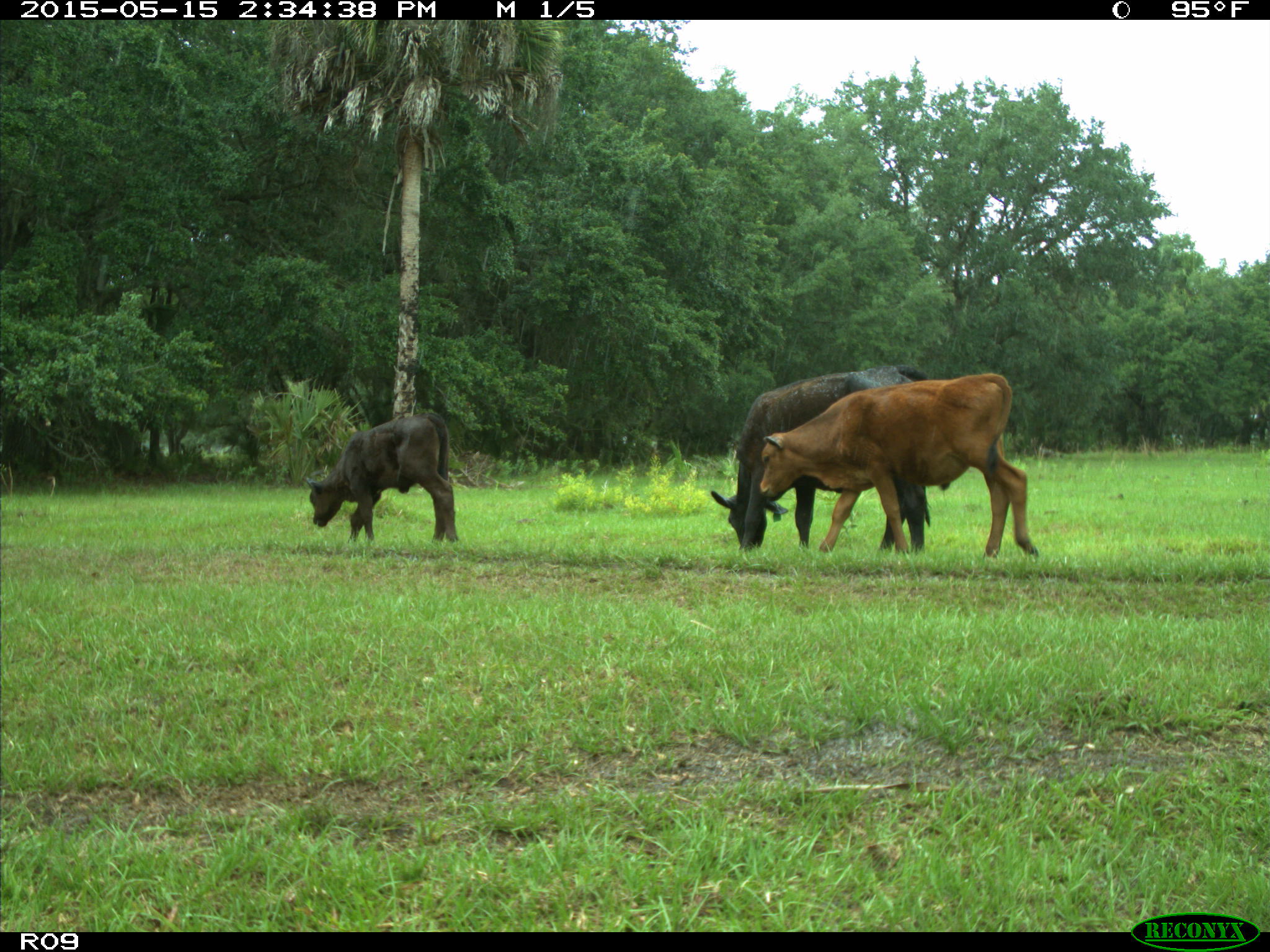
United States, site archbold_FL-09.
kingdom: Animalia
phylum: Chordata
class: Mammalia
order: Artiodactyla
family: Bovidae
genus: Bos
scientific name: Bos taurus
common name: domestic cow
Bos taurus (domestic cow).